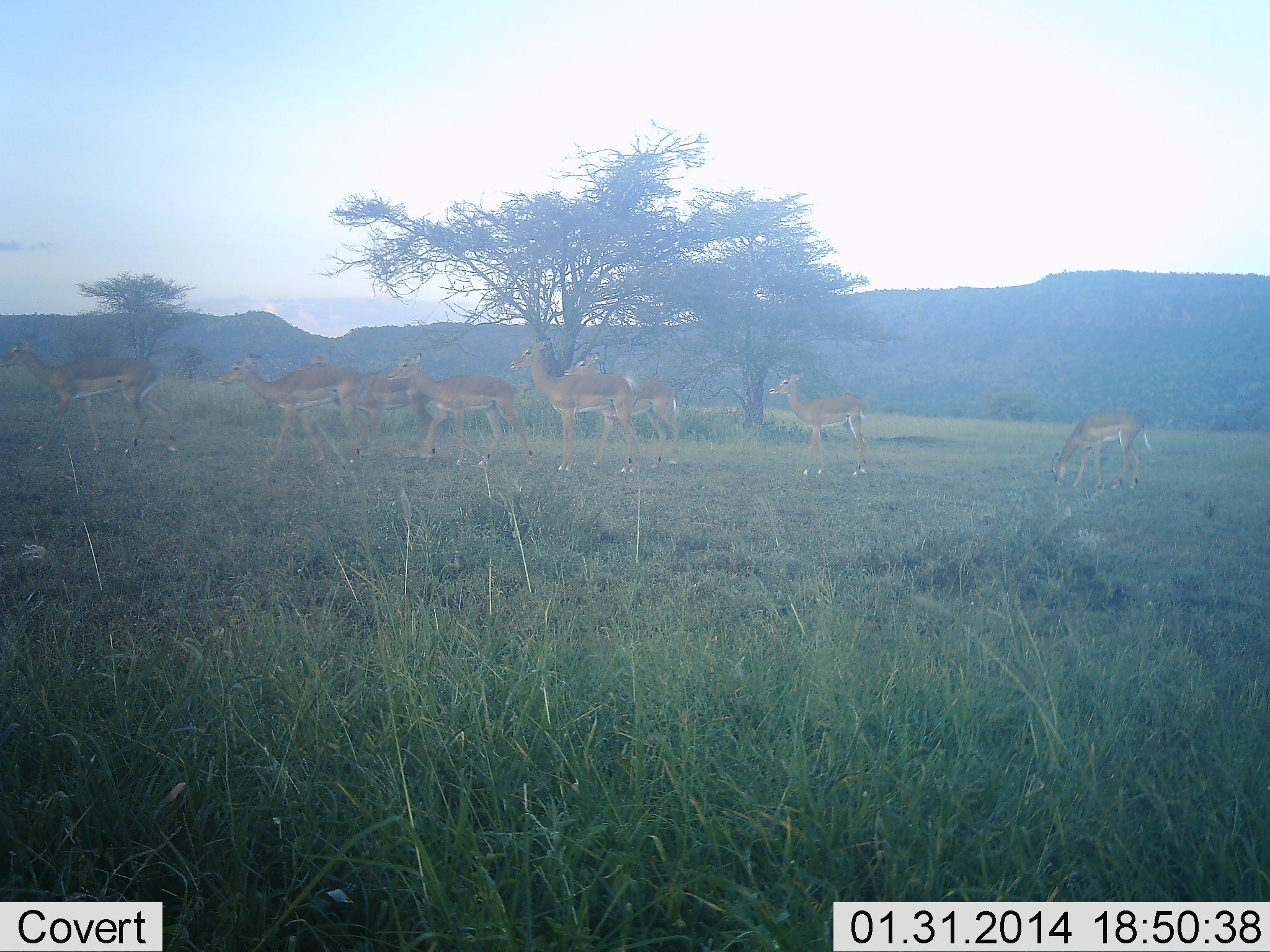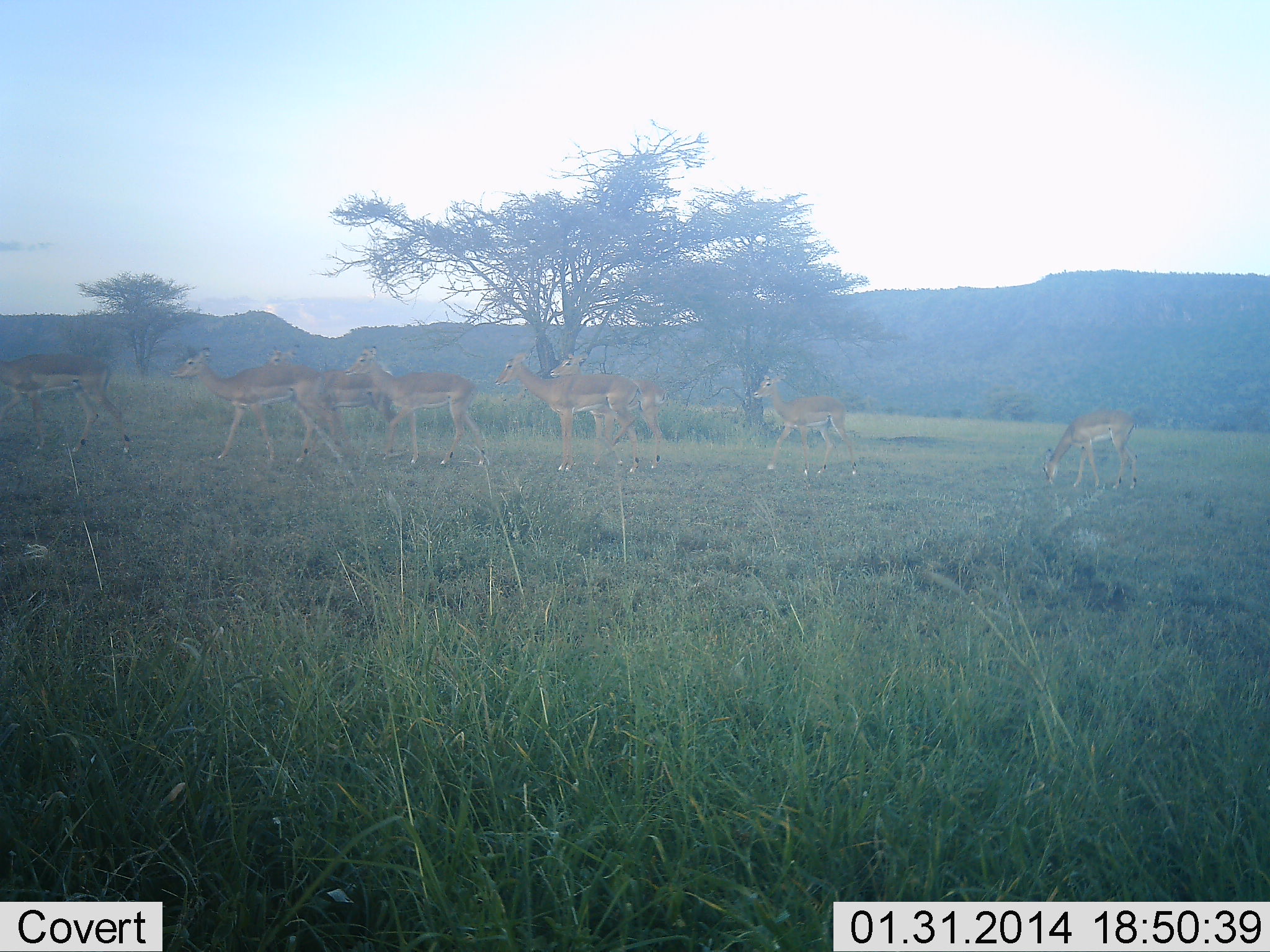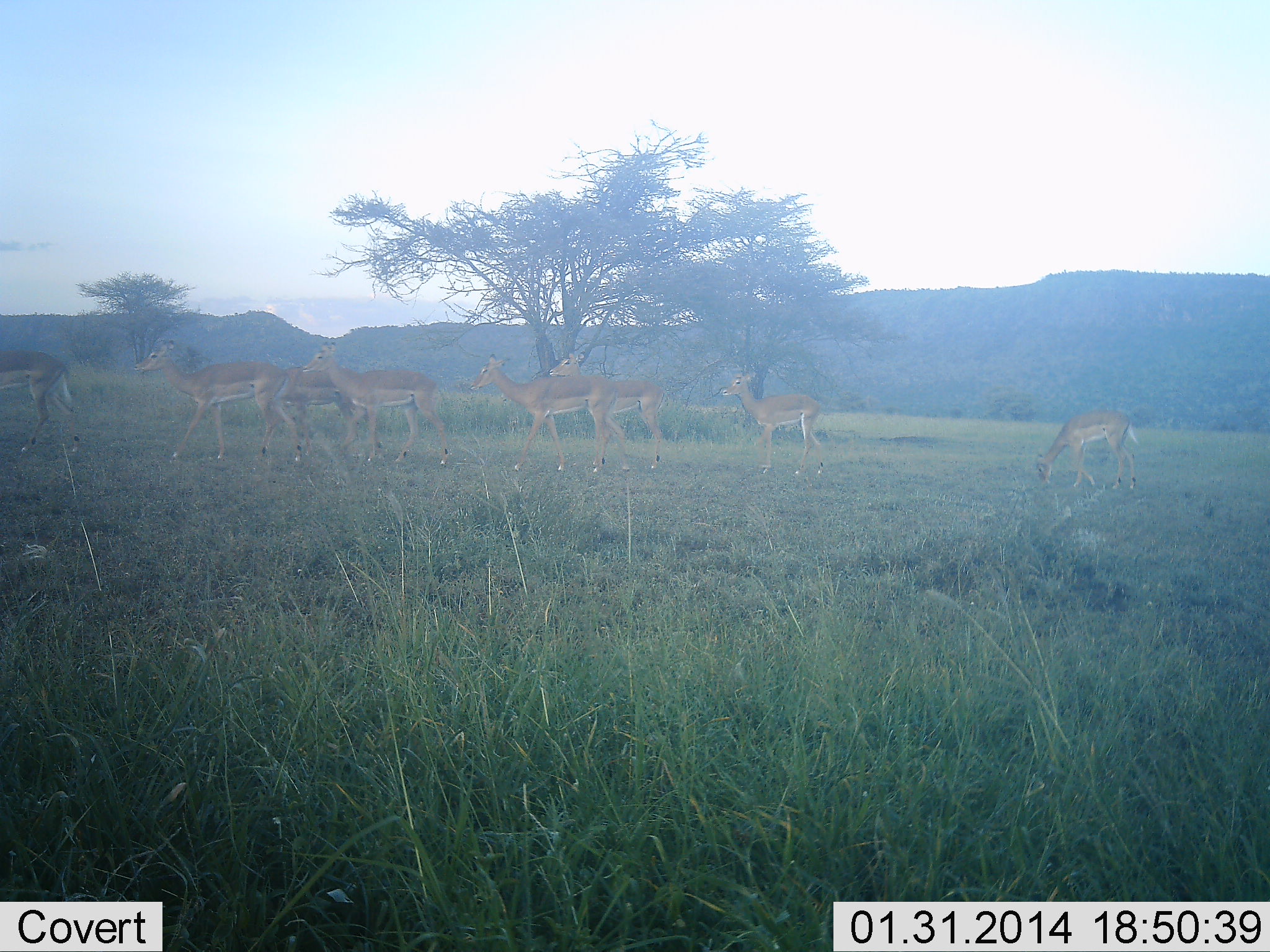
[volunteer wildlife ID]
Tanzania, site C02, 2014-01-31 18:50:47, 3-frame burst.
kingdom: Animalia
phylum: Chordata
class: Mammalia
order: Artiodactyla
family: Bovidae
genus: Aepyceros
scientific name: Aepyceros melampus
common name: impala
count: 8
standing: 10%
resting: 0%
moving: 100%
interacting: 10%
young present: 20%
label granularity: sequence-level